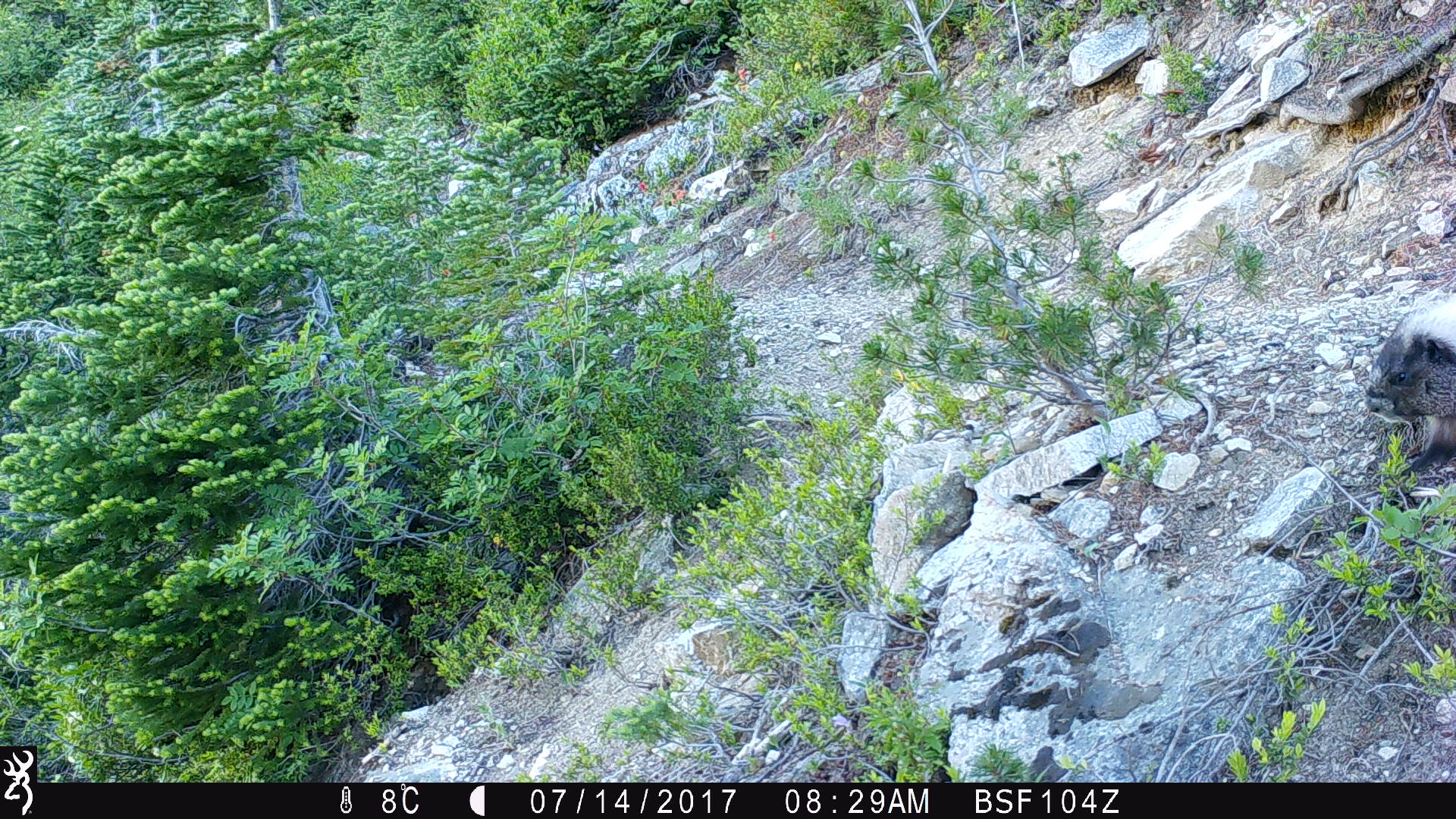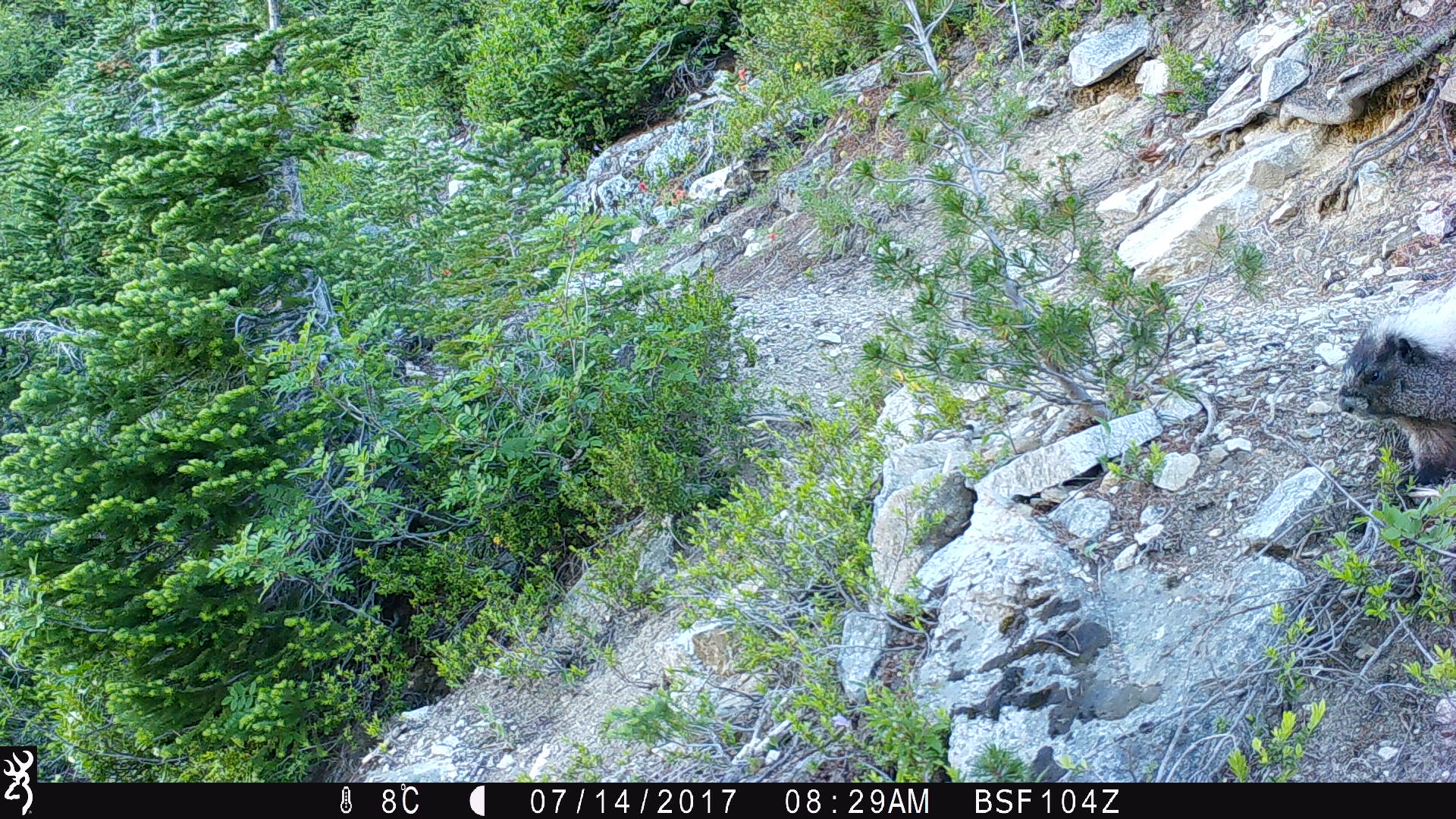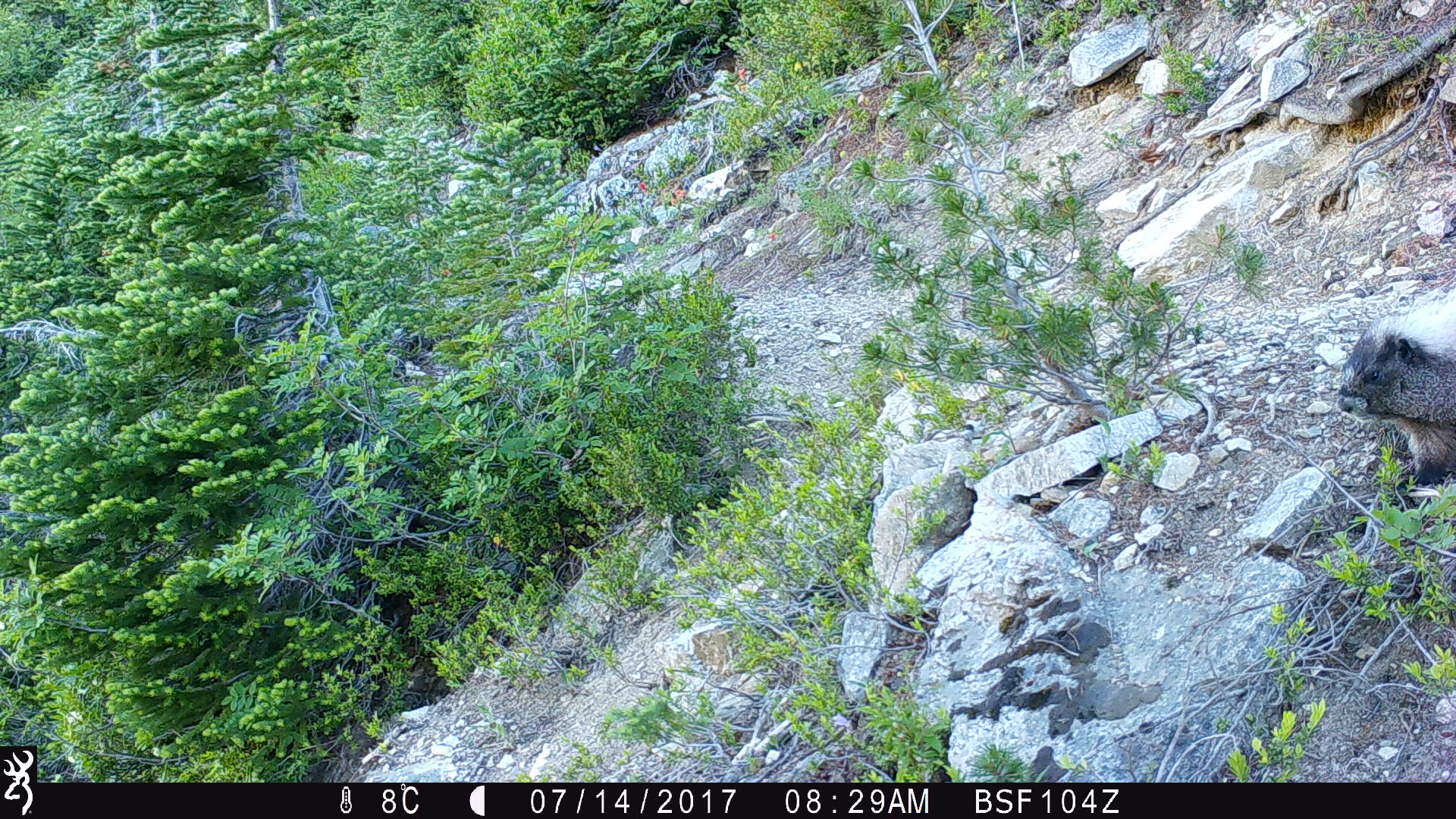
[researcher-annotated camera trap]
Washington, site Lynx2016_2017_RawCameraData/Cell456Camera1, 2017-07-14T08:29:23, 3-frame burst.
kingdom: Animalia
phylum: Chordata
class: Mammalia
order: Rodentia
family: Sciuridae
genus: Marmota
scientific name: Marmota caligata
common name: hoary marmot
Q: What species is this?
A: Marmota caligata (hoary marmot).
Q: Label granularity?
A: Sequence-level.